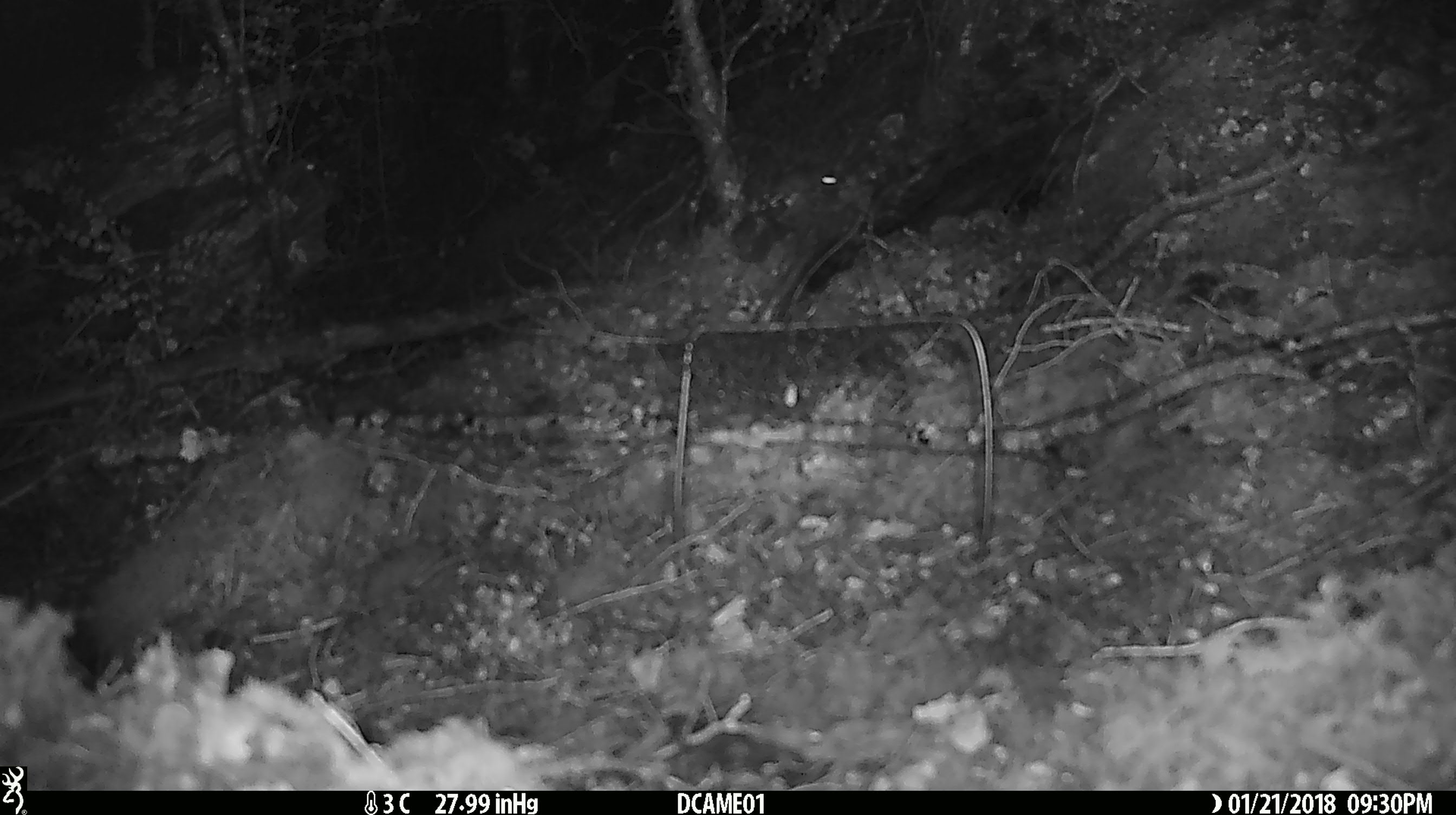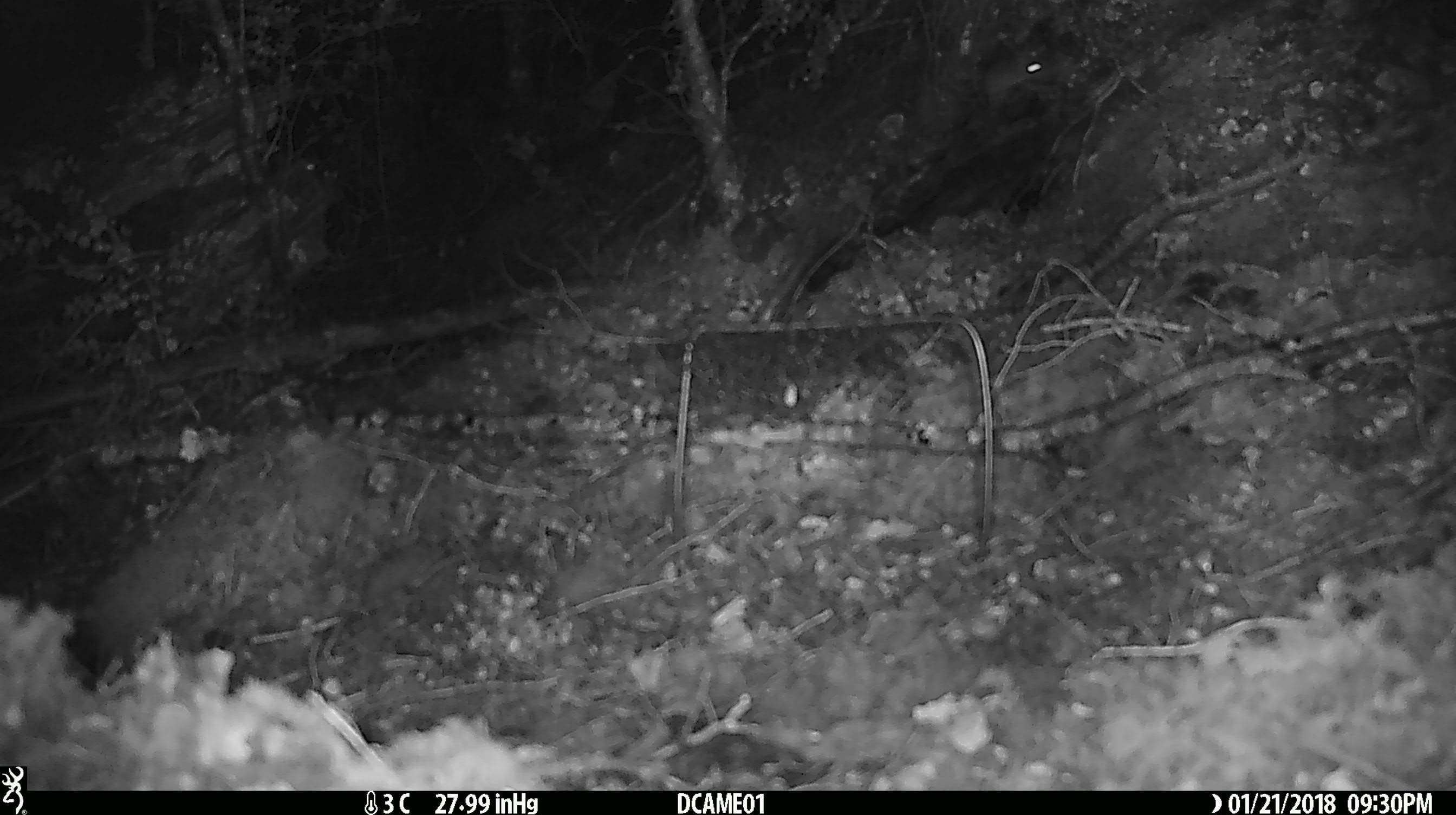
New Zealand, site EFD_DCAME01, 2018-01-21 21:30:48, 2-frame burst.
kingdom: Animalia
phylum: Chordata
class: Mammalia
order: Rodentia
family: Muridae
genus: Mus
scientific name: Mus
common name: mouse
Mouse (Mus).